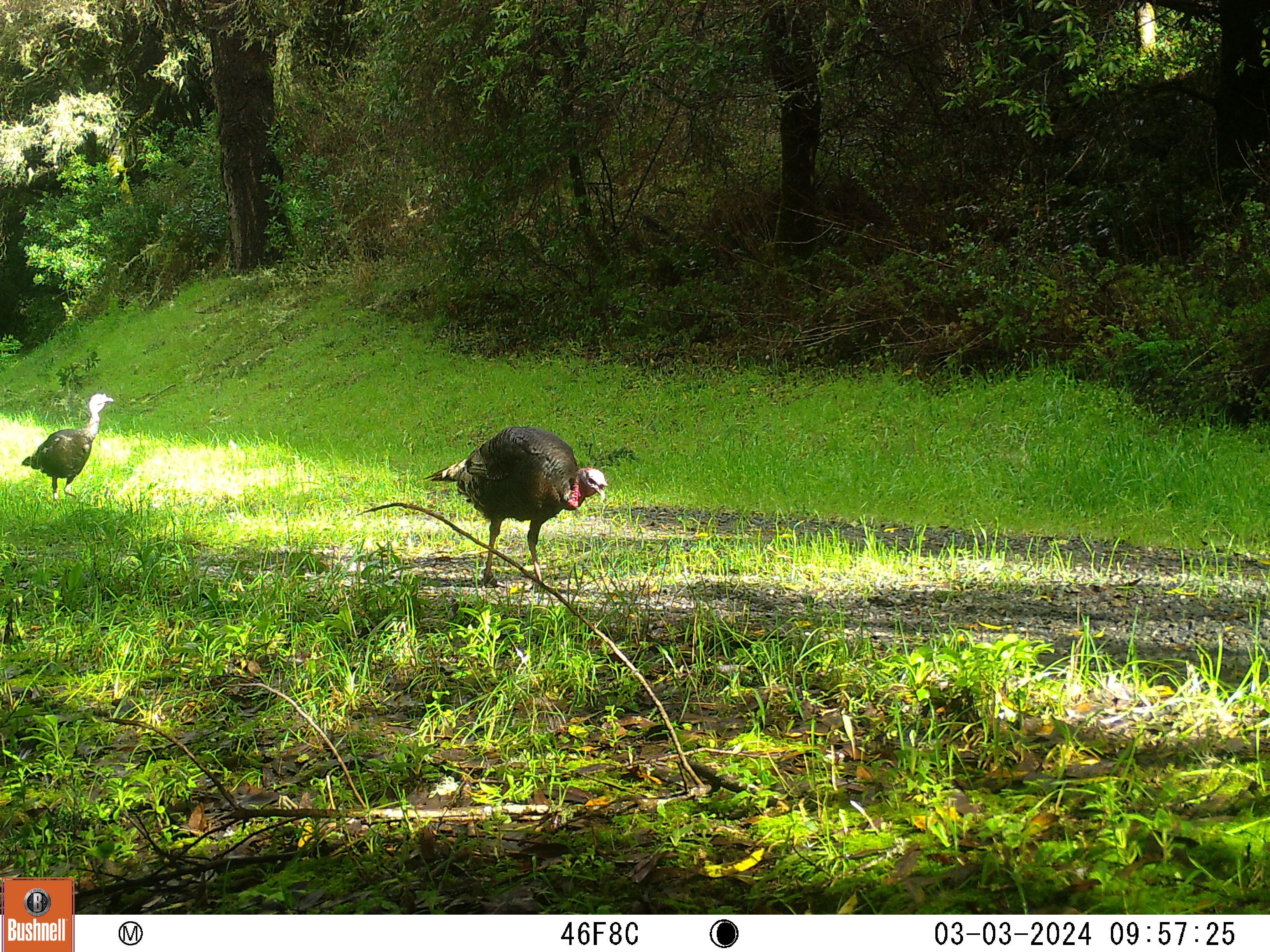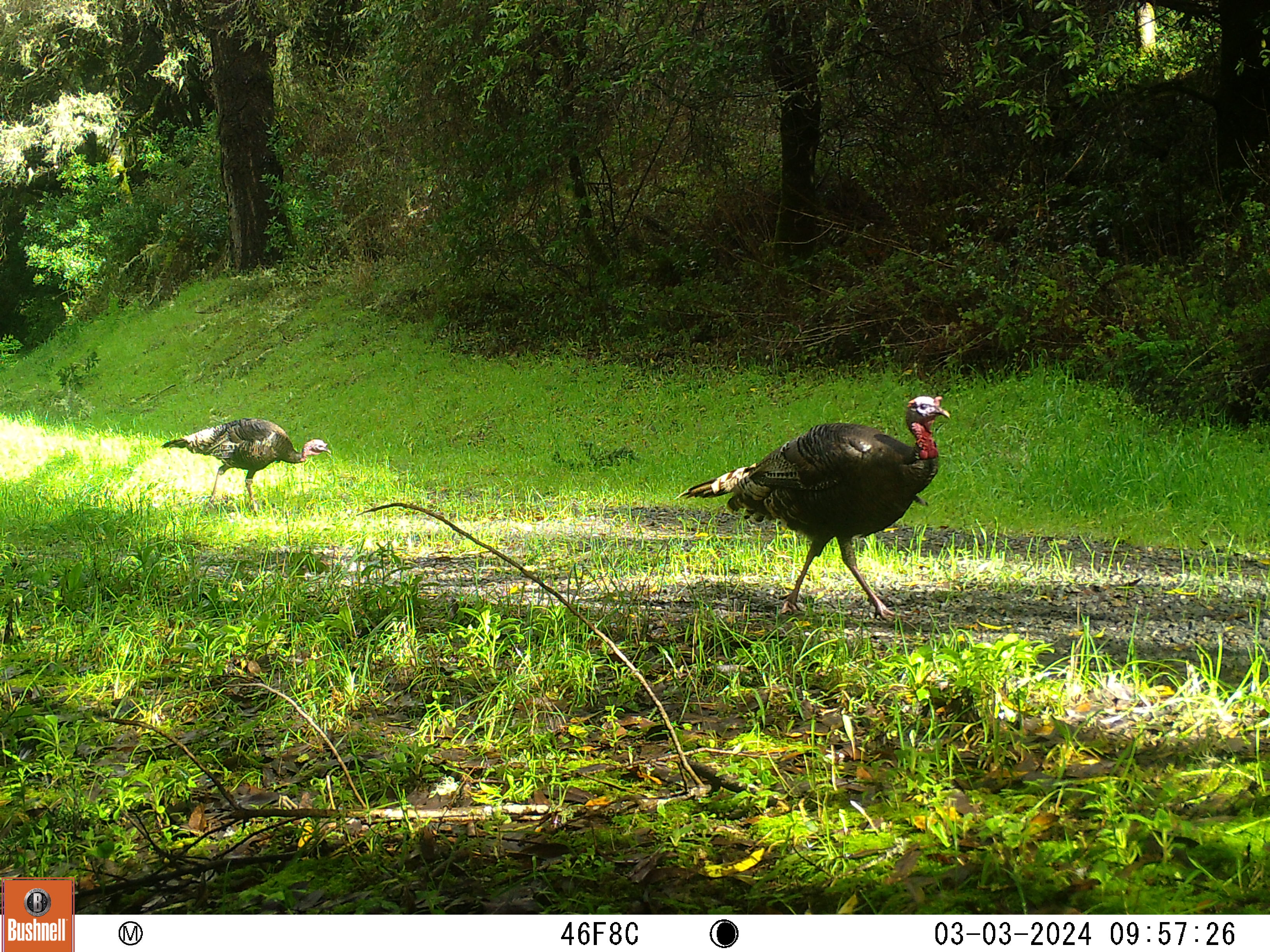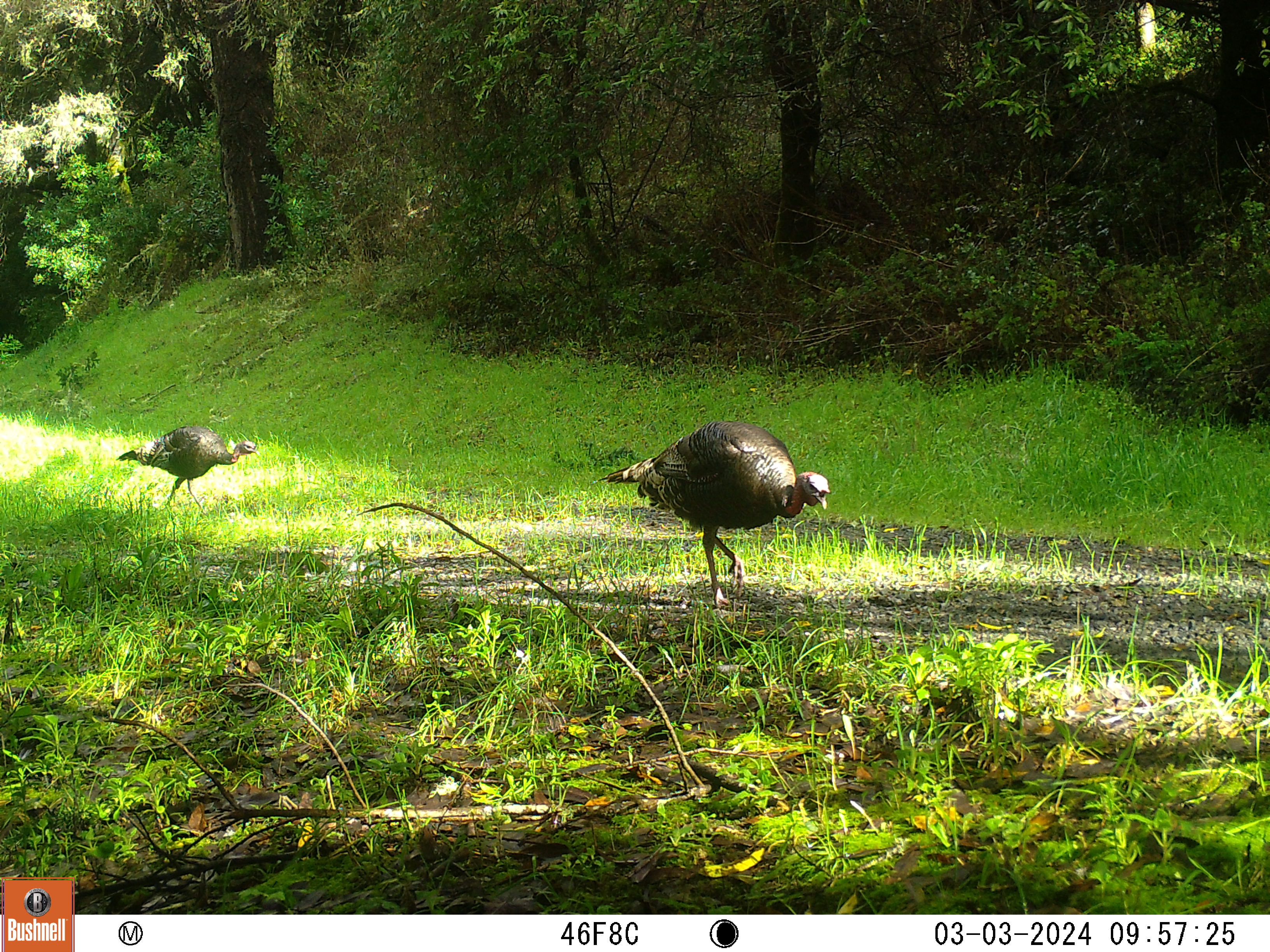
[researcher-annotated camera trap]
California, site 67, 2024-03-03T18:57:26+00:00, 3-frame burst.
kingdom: Animalia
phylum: Chordata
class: Aves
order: Galliformes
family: Phasianidae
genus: Meleagris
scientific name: Meleagris gallopavo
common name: turkey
Turkey (Meleagris gallopavo).